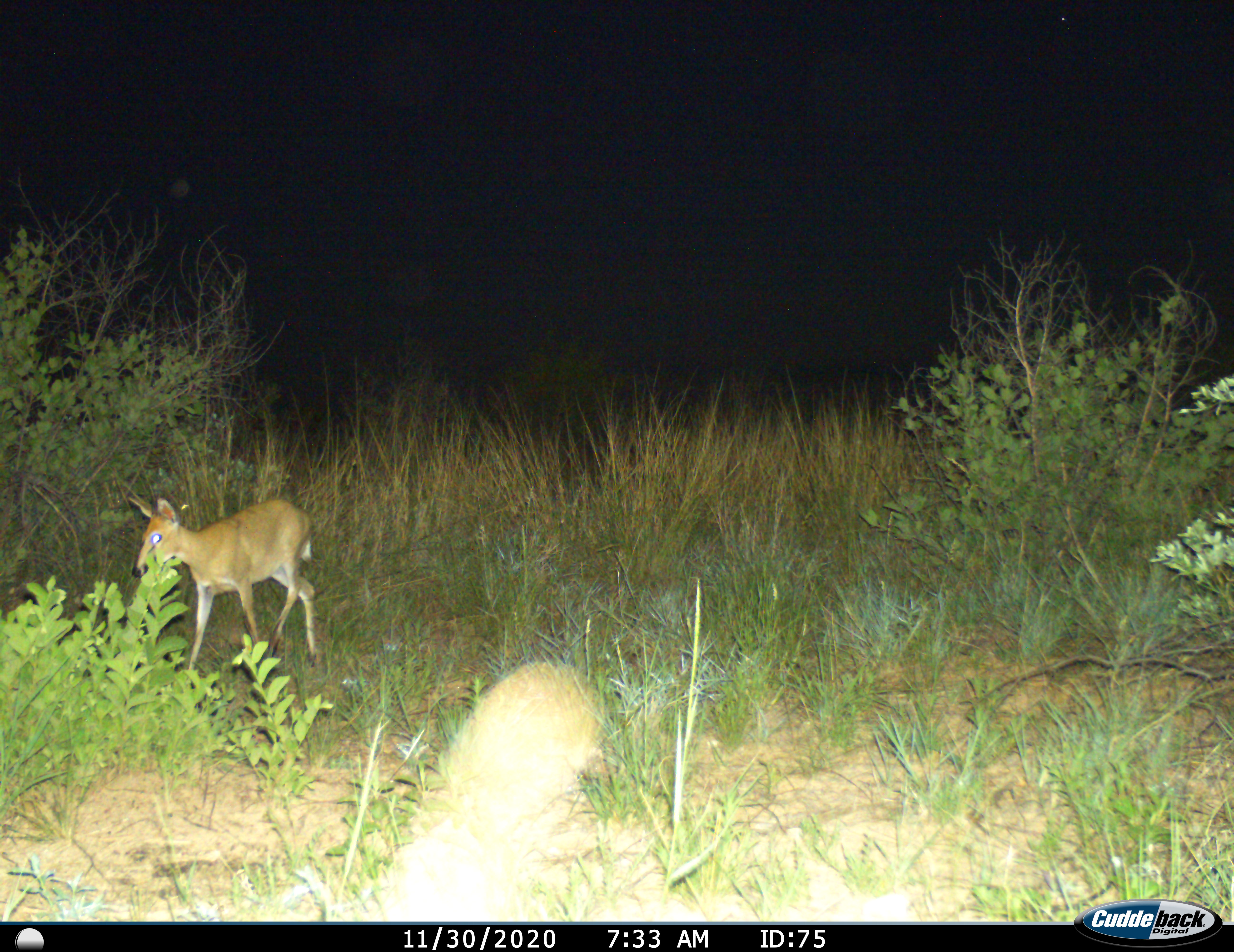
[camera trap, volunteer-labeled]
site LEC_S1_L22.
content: unidentified animal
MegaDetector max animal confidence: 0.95